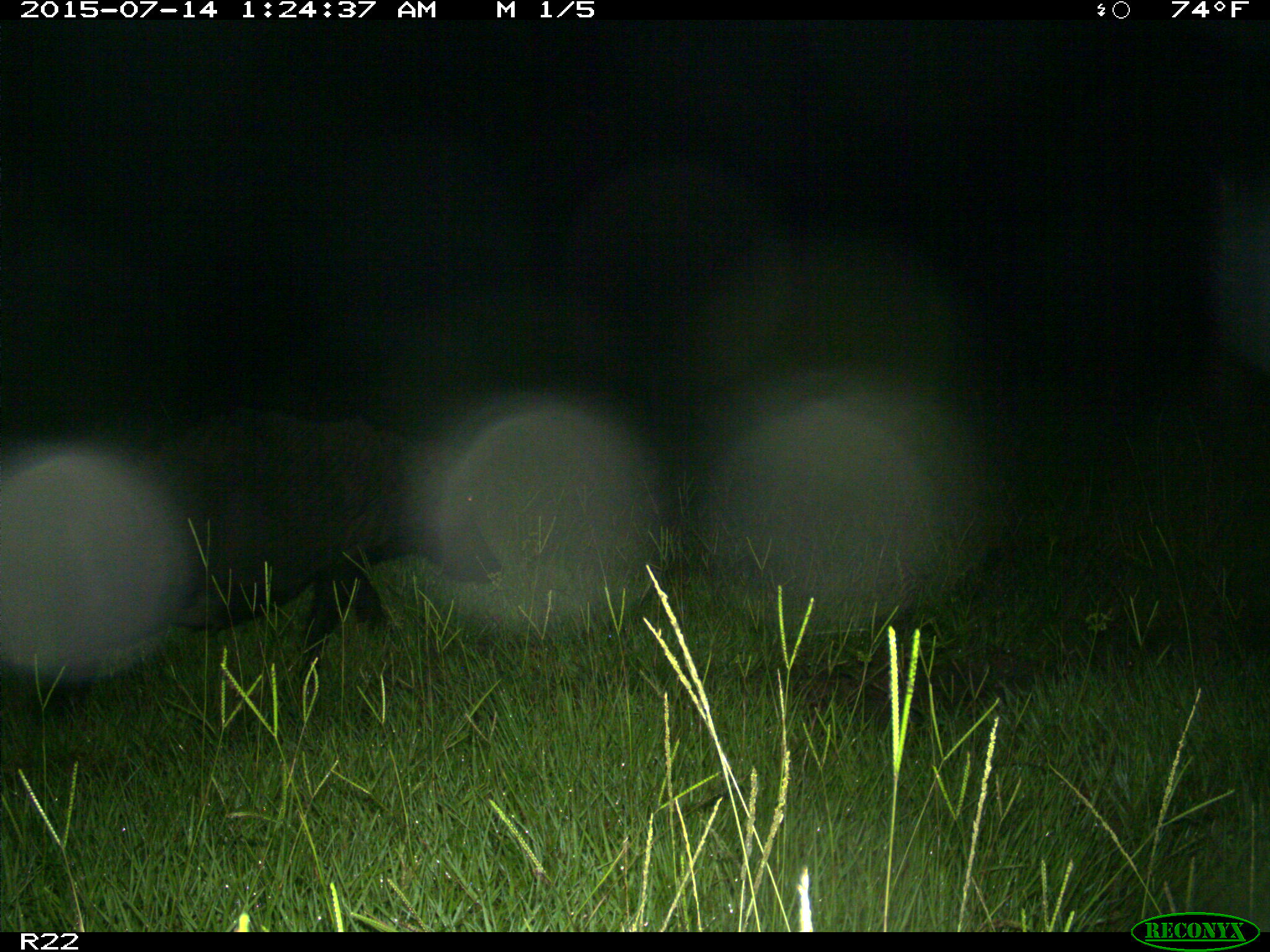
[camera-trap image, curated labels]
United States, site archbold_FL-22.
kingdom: Animalia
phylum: Chordata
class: Mammalia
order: Artiodactyla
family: Bovidae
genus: Bos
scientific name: Bos taurus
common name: domestic cow